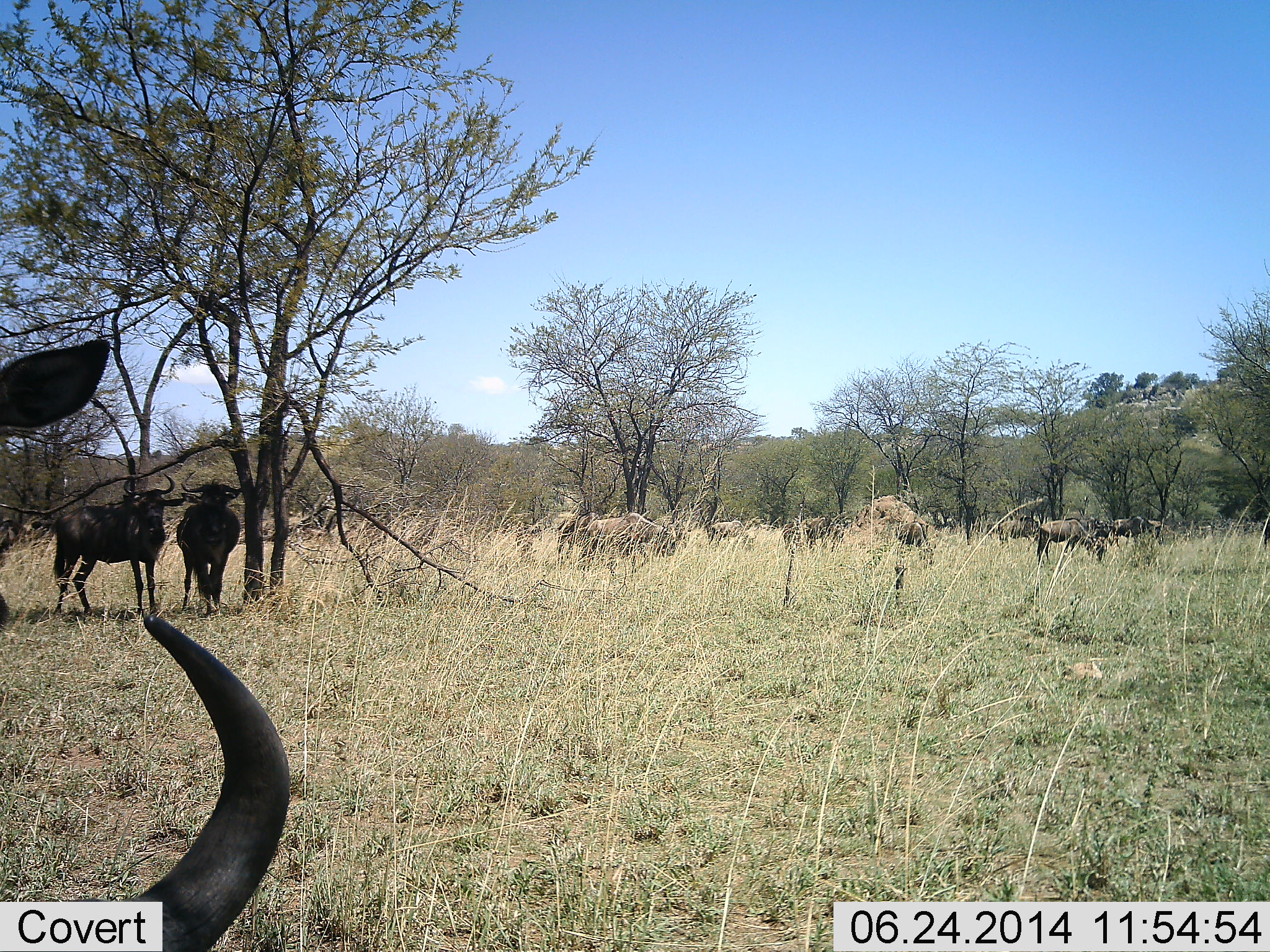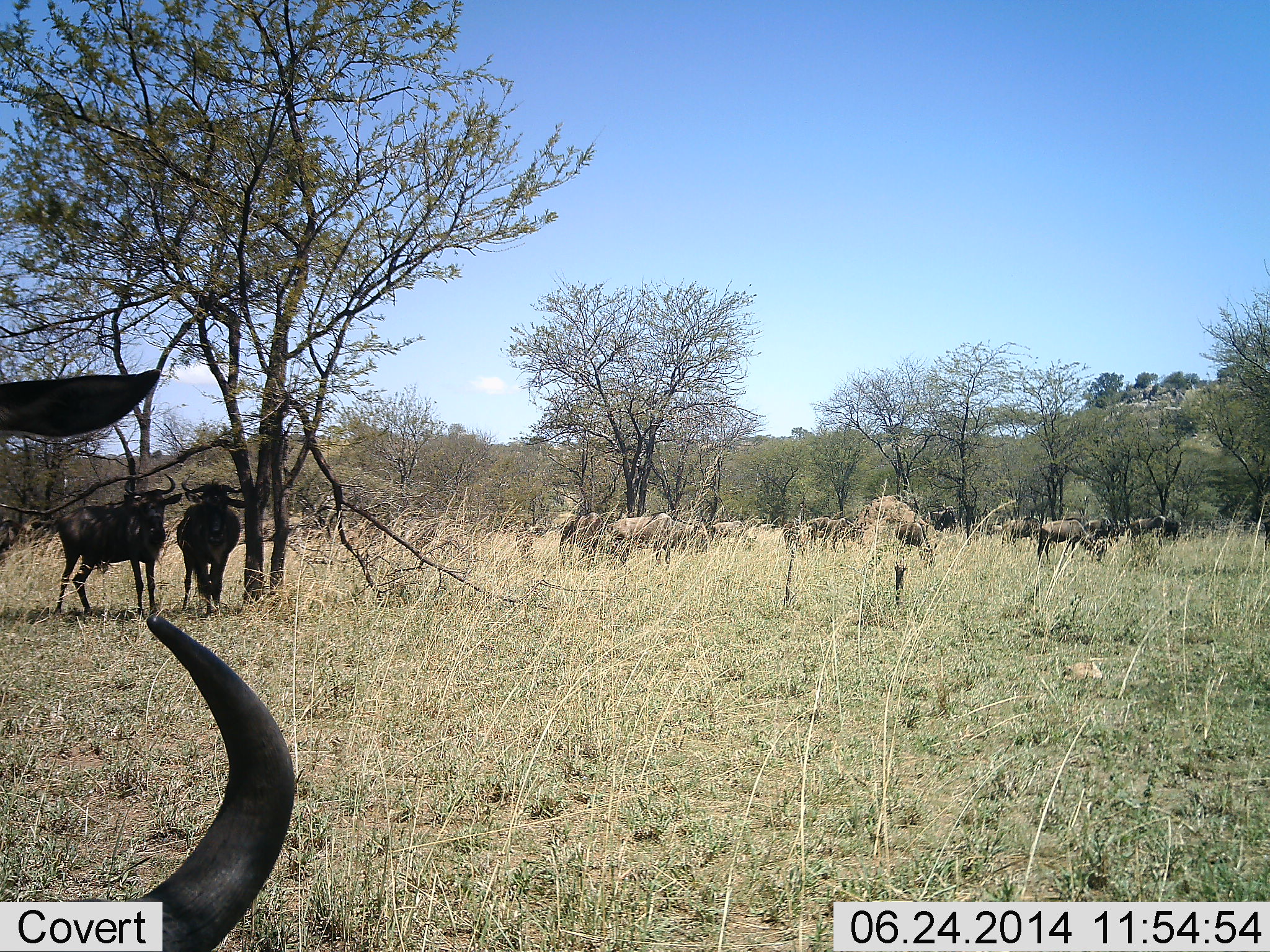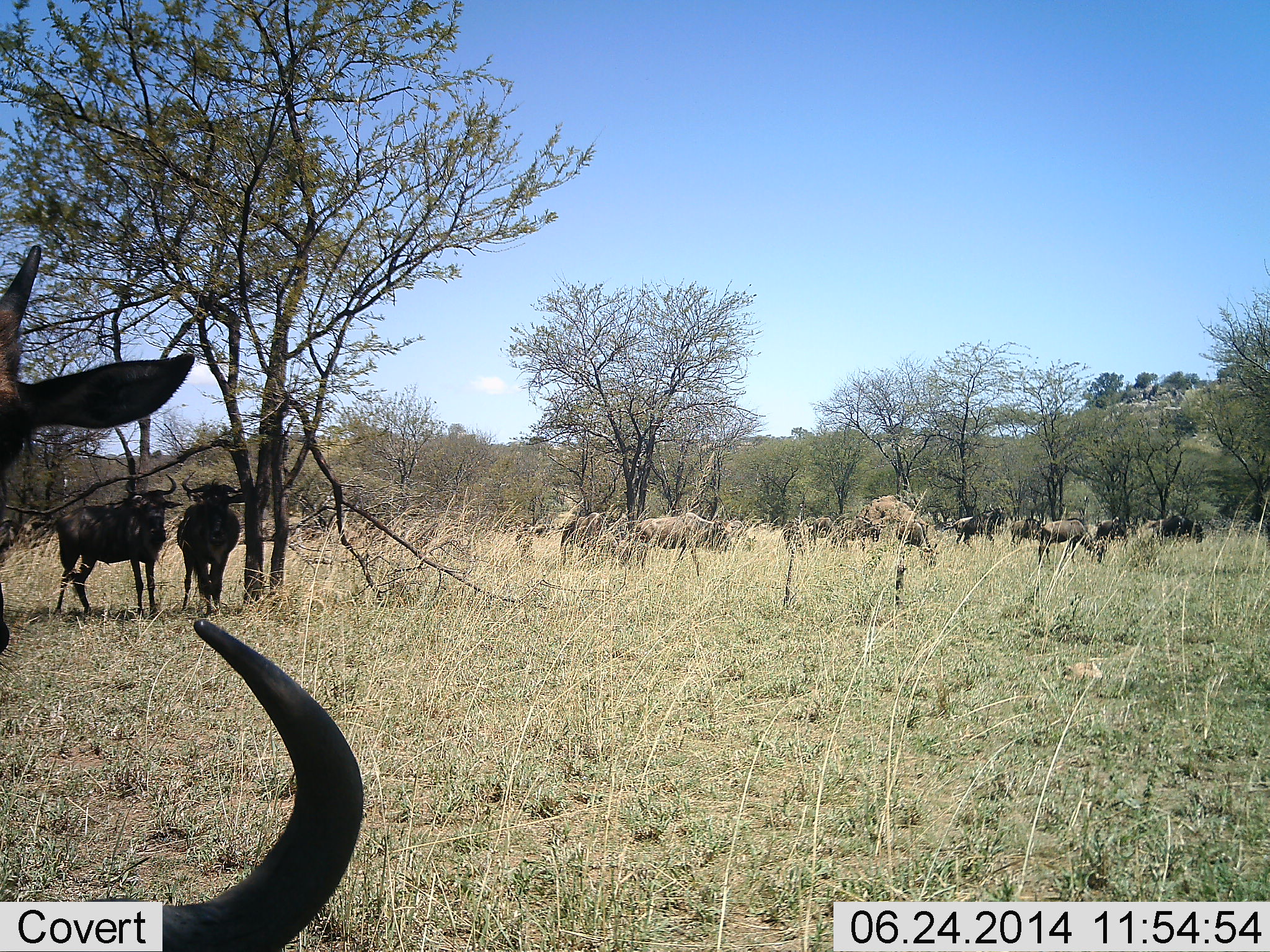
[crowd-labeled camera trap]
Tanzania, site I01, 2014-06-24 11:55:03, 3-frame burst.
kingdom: Animalia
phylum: Chordata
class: Mammalia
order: Artiodactyla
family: Bovidae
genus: Connochaetes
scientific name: Connochaetes taurinus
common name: blue wildebeest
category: wildebeest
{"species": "wildebeest (blue wildebeest) (Connochaetes taurinus)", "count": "11-50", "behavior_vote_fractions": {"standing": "100%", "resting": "27%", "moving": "64%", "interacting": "9%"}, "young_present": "0%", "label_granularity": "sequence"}